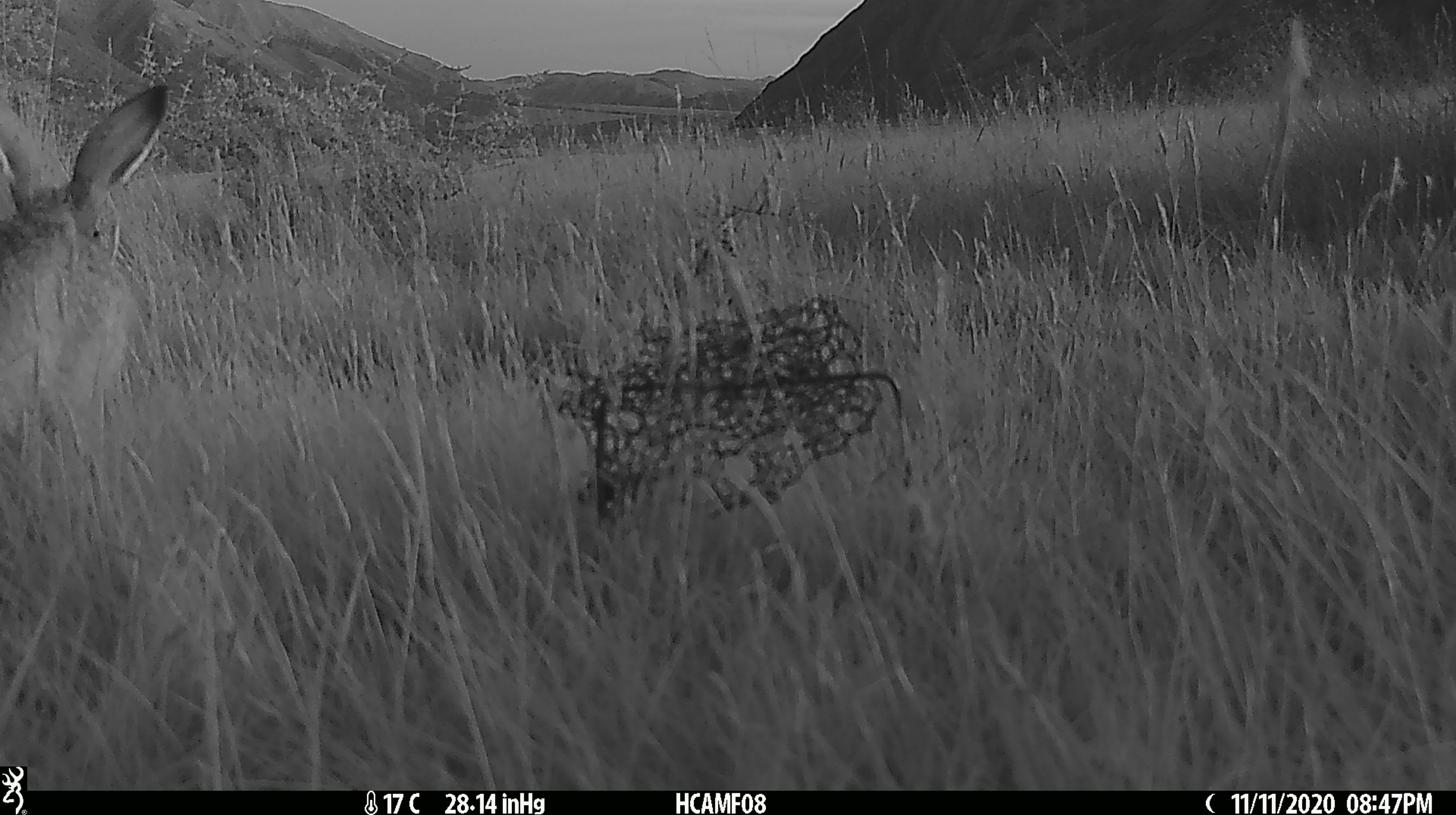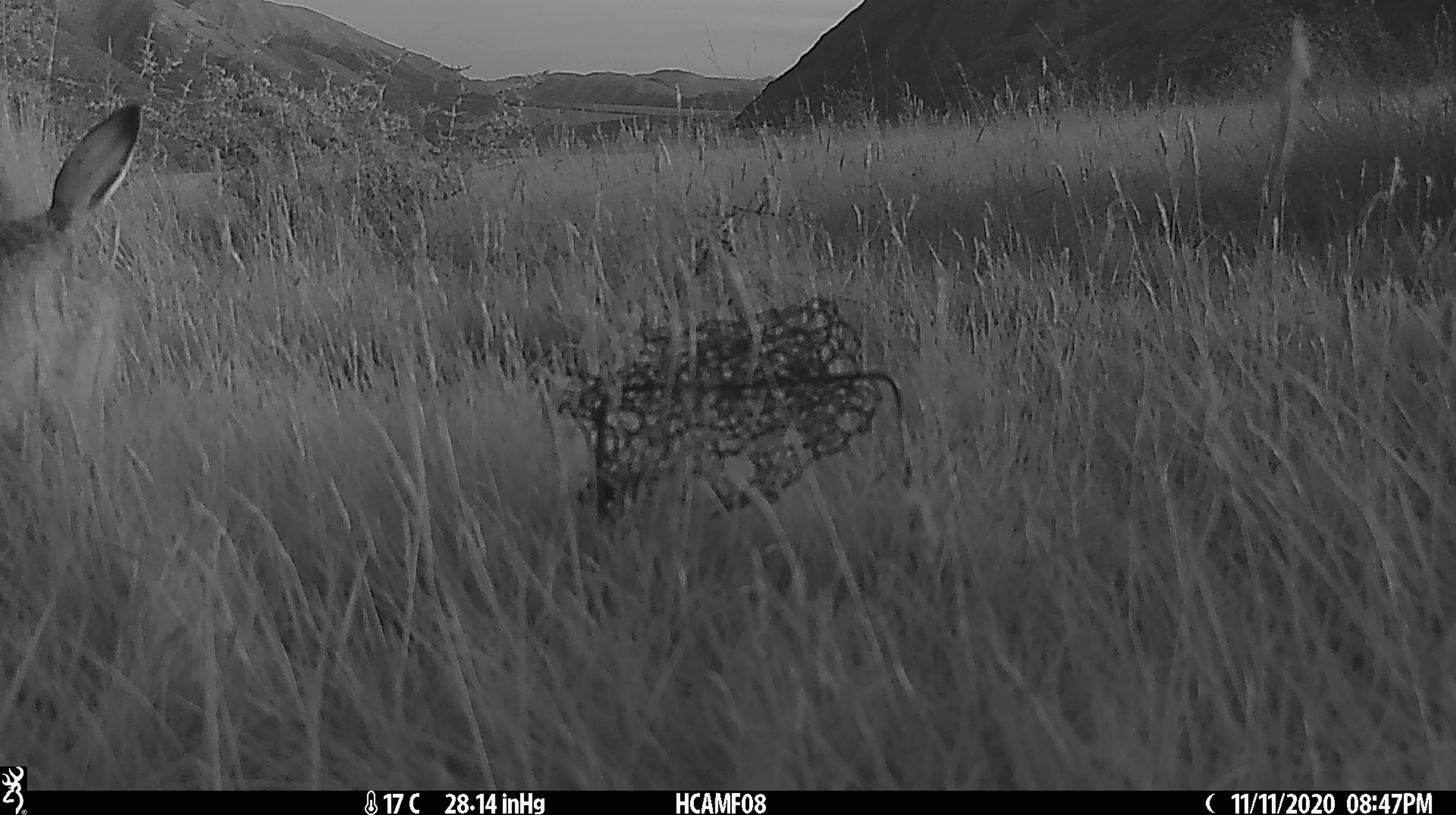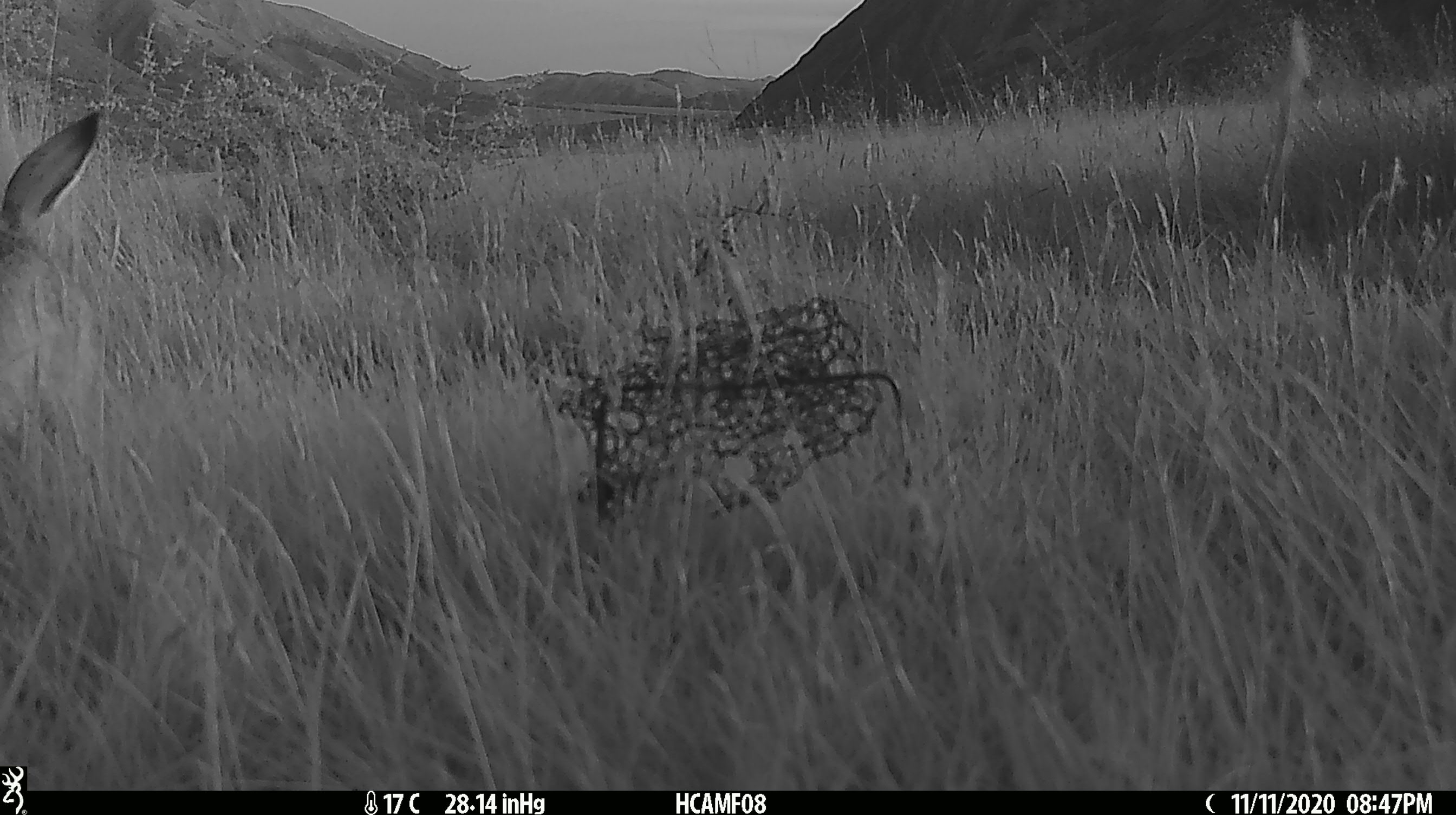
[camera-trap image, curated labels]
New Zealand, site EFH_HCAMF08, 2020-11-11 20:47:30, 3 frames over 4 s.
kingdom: Animalia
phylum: Chordata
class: Mammalia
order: Lagomorpha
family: Leporidae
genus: Oryctolagus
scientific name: Oryctolagus cuniculus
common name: european rabbit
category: rabbit